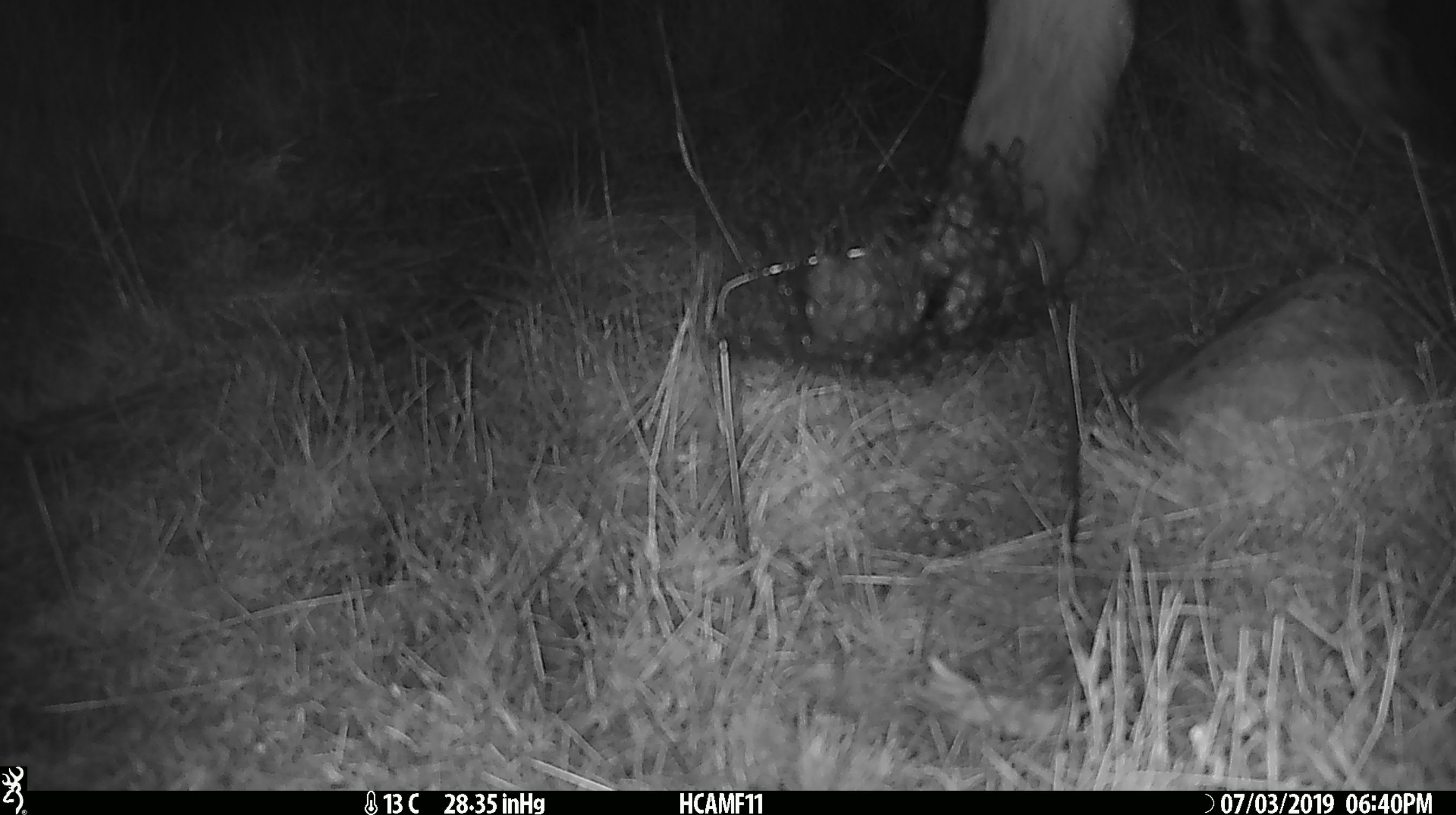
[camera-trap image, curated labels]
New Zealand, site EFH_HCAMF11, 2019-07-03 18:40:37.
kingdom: Animalia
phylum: Chordata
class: Mammalia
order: Artiodactyla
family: Bovidae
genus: Bos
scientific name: Bos taurus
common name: domestic cow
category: cow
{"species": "cow (domestic cow) (Bos taurus)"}